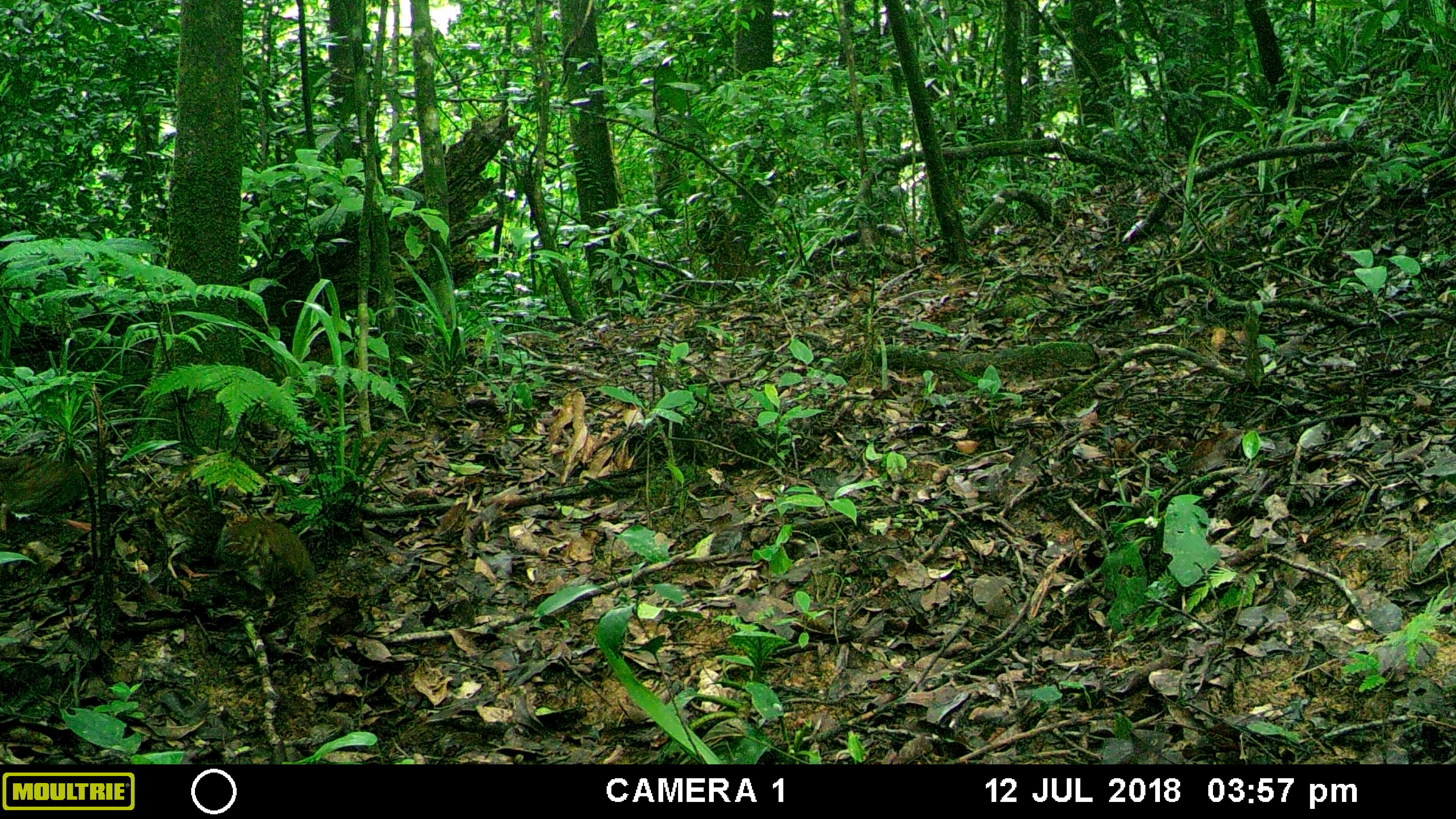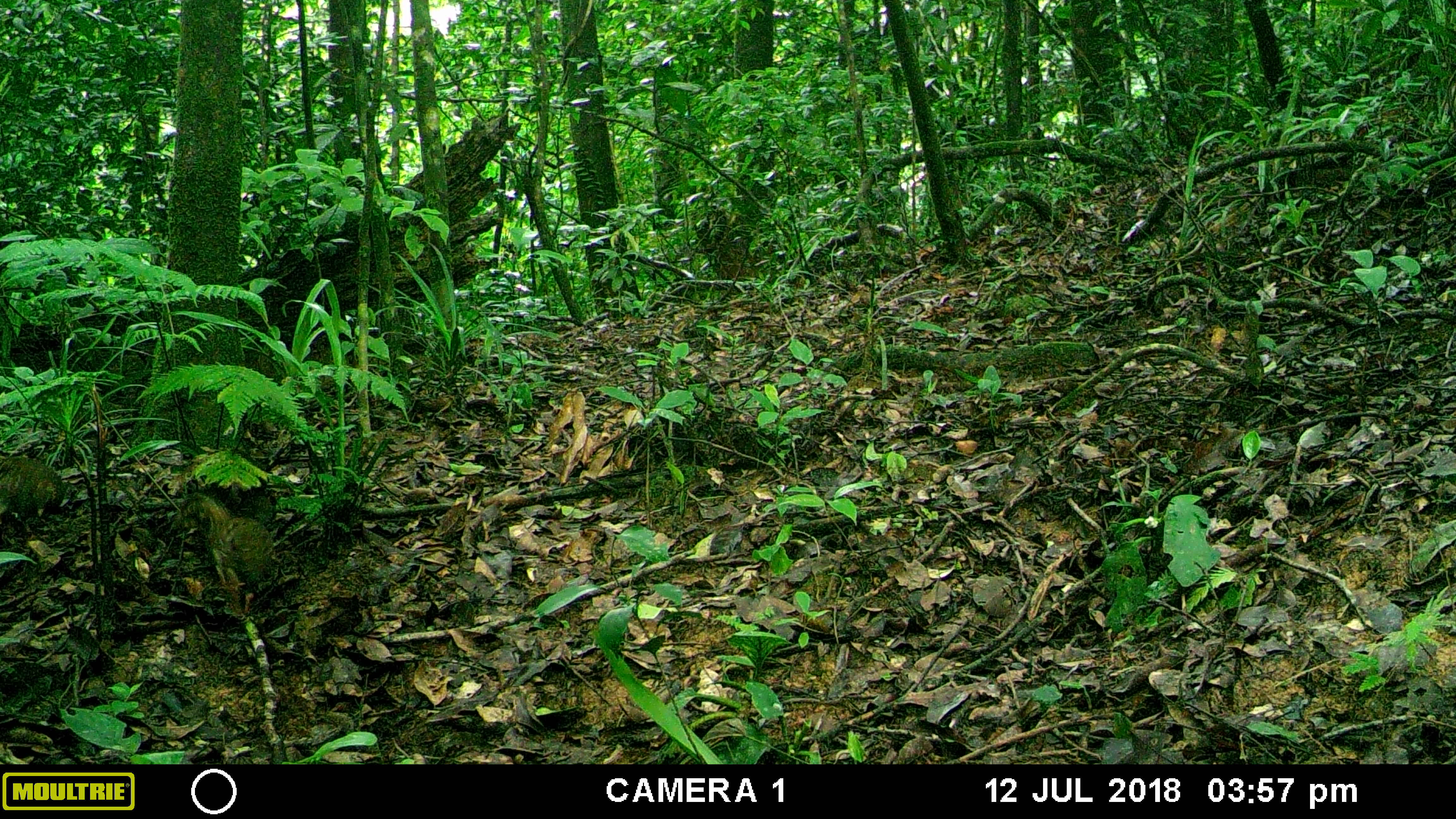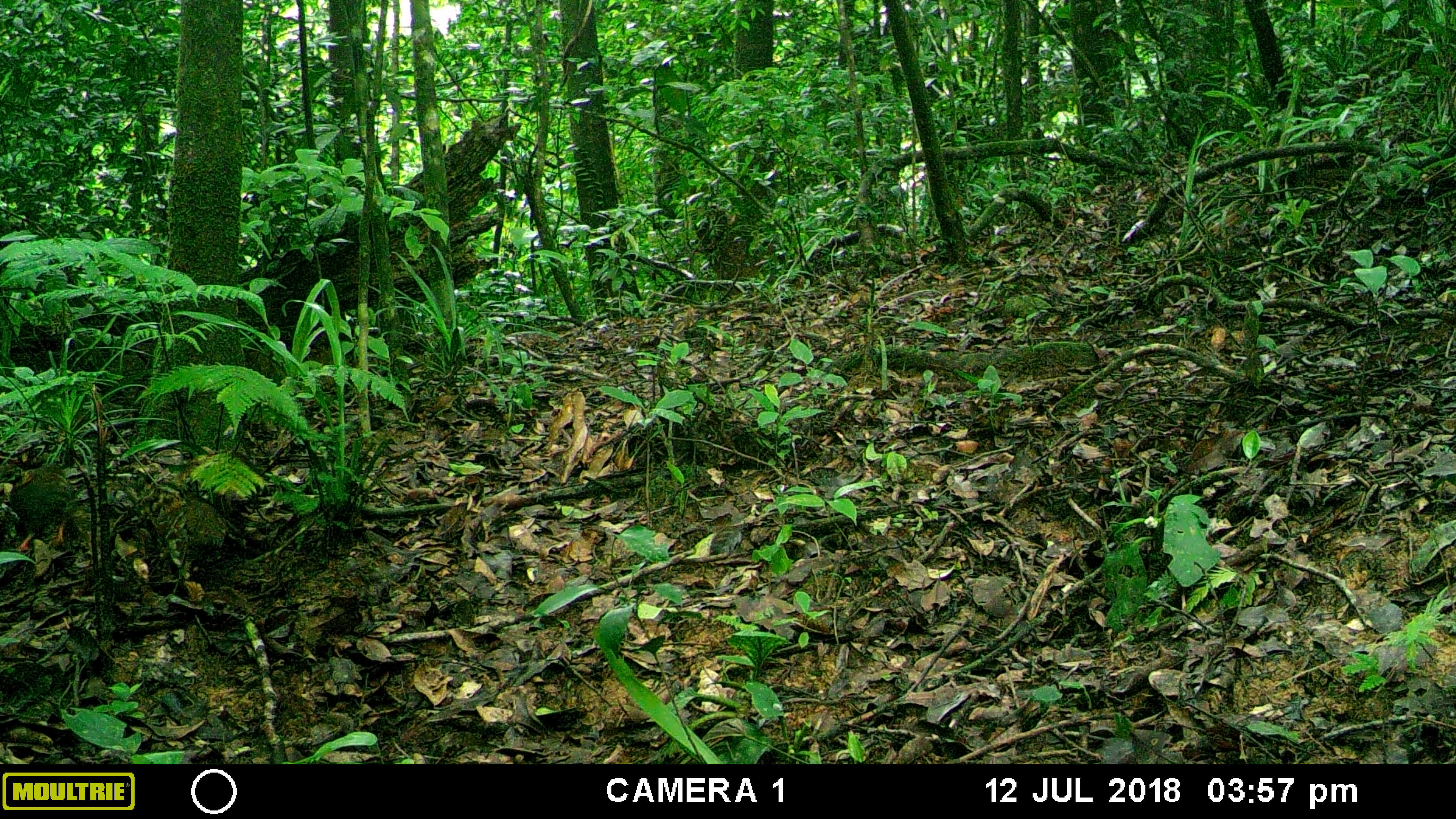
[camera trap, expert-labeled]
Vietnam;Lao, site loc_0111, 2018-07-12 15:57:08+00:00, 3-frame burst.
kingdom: Animalia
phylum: Chordata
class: Aves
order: Galliformes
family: Phasianidae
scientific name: Phasianidae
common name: partridge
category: unidentified partridge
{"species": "unidentified partridge (partridge) (Phasianidae)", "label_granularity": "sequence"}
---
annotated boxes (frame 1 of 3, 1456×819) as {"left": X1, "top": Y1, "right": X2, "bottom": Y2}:
unidentified partridge: {"left": 211, "top": 495, "right": 317, "bottom": 646}; {"left": 0, "top": 448, "right": 110, "bottom": 535}; {"left": 155, "top": 487, "right": 241, "bottom": 580}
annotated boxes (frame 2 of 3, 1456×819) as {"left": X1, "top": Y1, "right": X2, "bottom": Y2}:
unidentified partridge: {"left": 175, "top": 492, "right": 275, "bottom": 614}; {"left": 0, "top": 456, "right": 79, "bottom": 541}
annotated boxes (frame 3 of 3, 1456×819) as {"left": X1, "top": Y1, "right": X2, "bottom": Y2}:
unidentified partridge: {"left": 142, "top": 481, "right": 230, "bottom": 567}; {"left": 0, "top": 463, "right": 74, "bottom": 551}